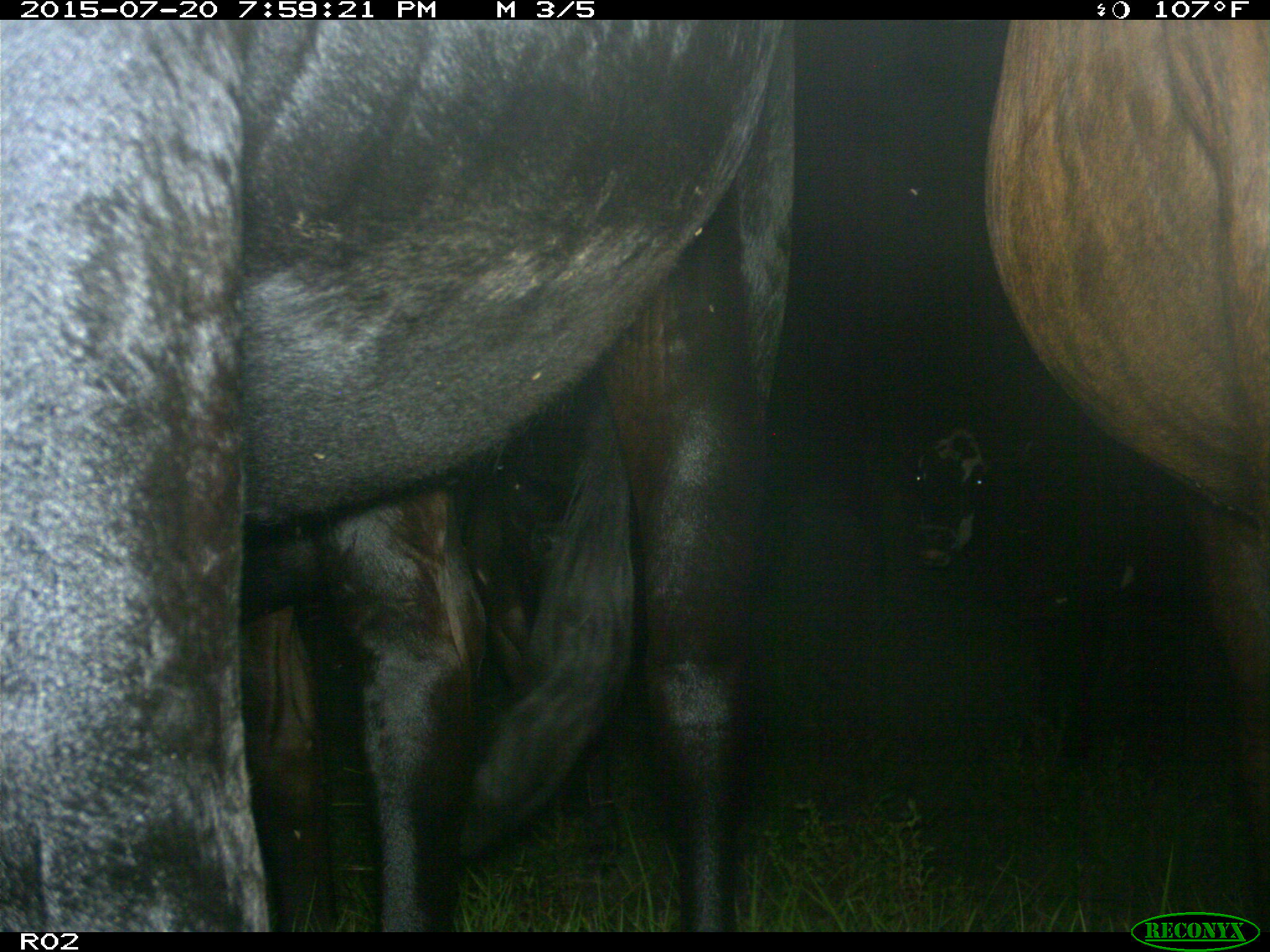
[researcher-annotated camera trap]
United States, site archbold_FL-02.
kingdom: Animalia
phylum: Chordata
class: Mammalia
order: Artiodactyla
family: Bovidae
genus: Bos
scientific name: Bos taurus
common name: domestic cow